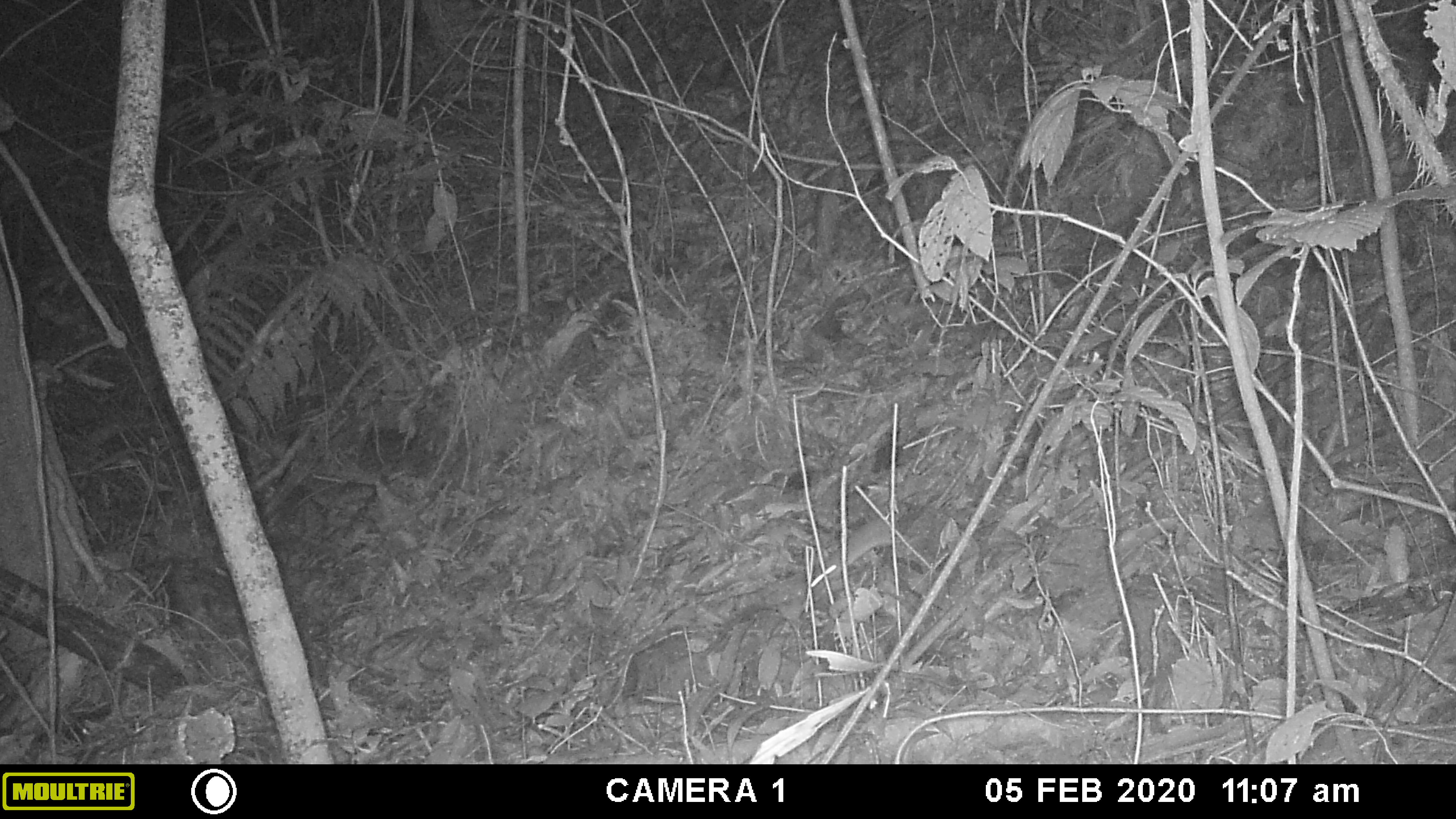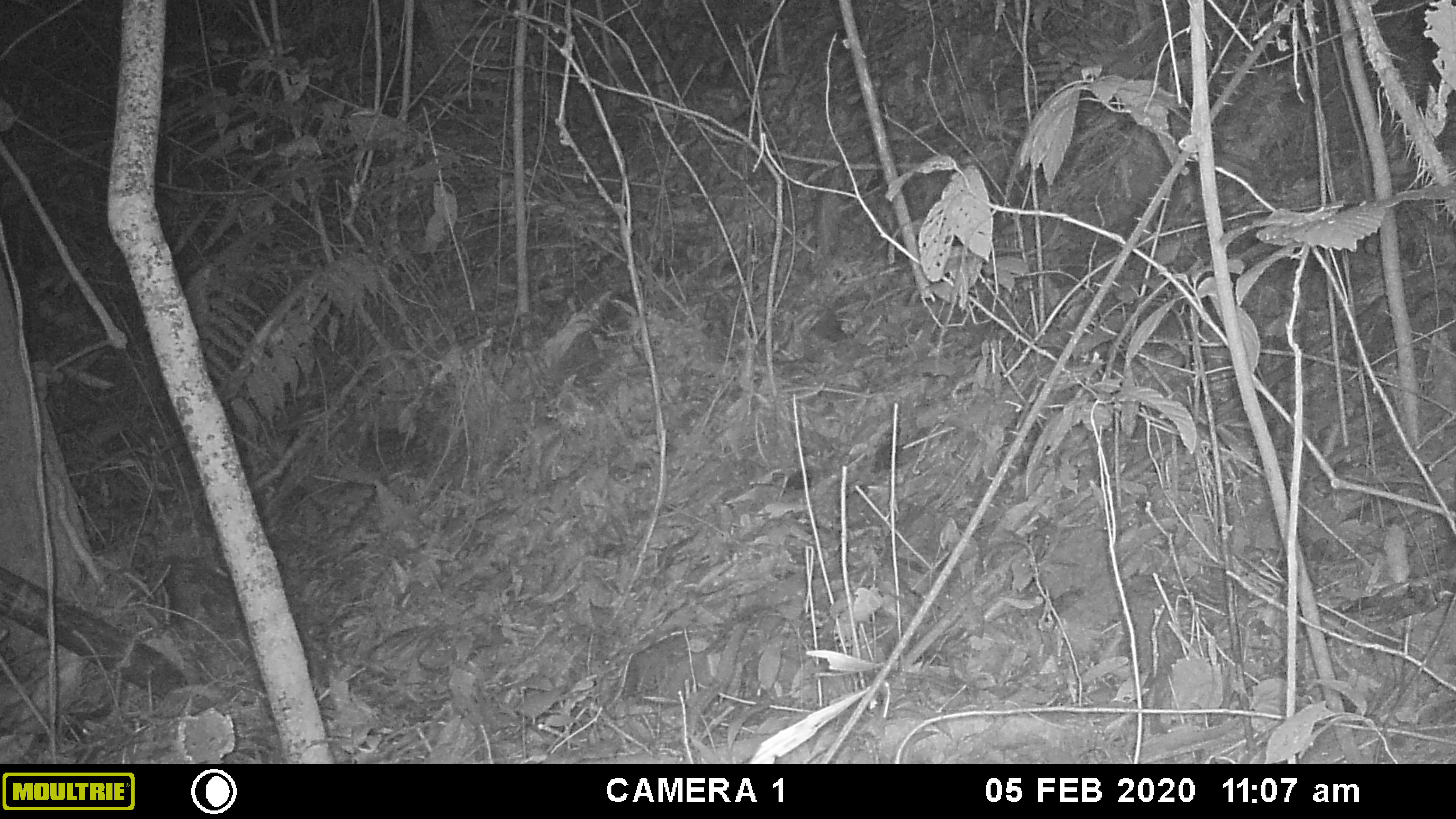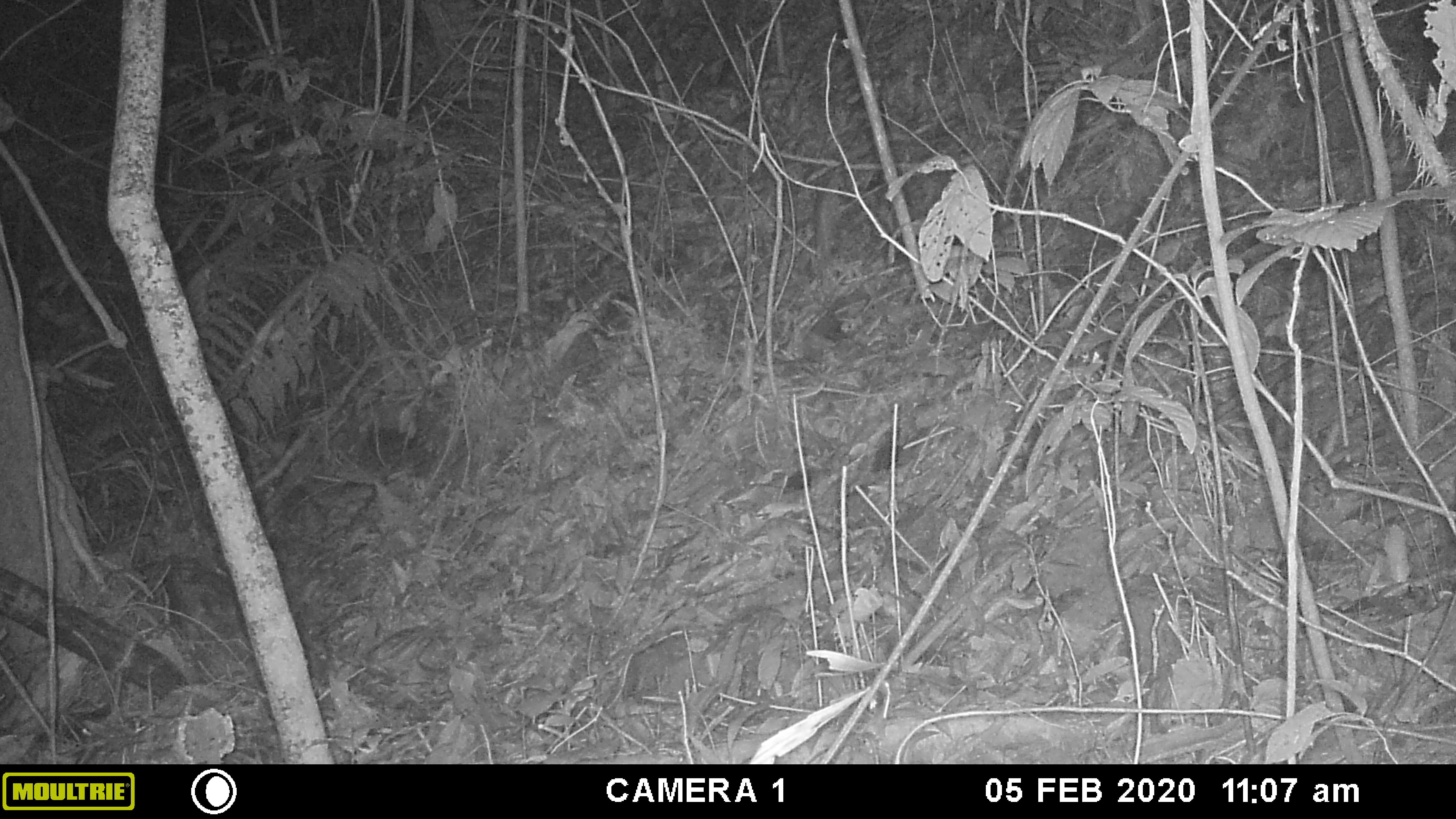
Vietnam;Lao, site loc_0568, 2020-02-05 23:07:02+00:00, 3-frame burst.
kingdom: Animalia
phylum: Chordata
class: Mammalia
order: Rodentia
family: Muridae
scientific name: Muridae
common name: old-world mice and rats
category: unidentified murid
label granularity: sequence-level